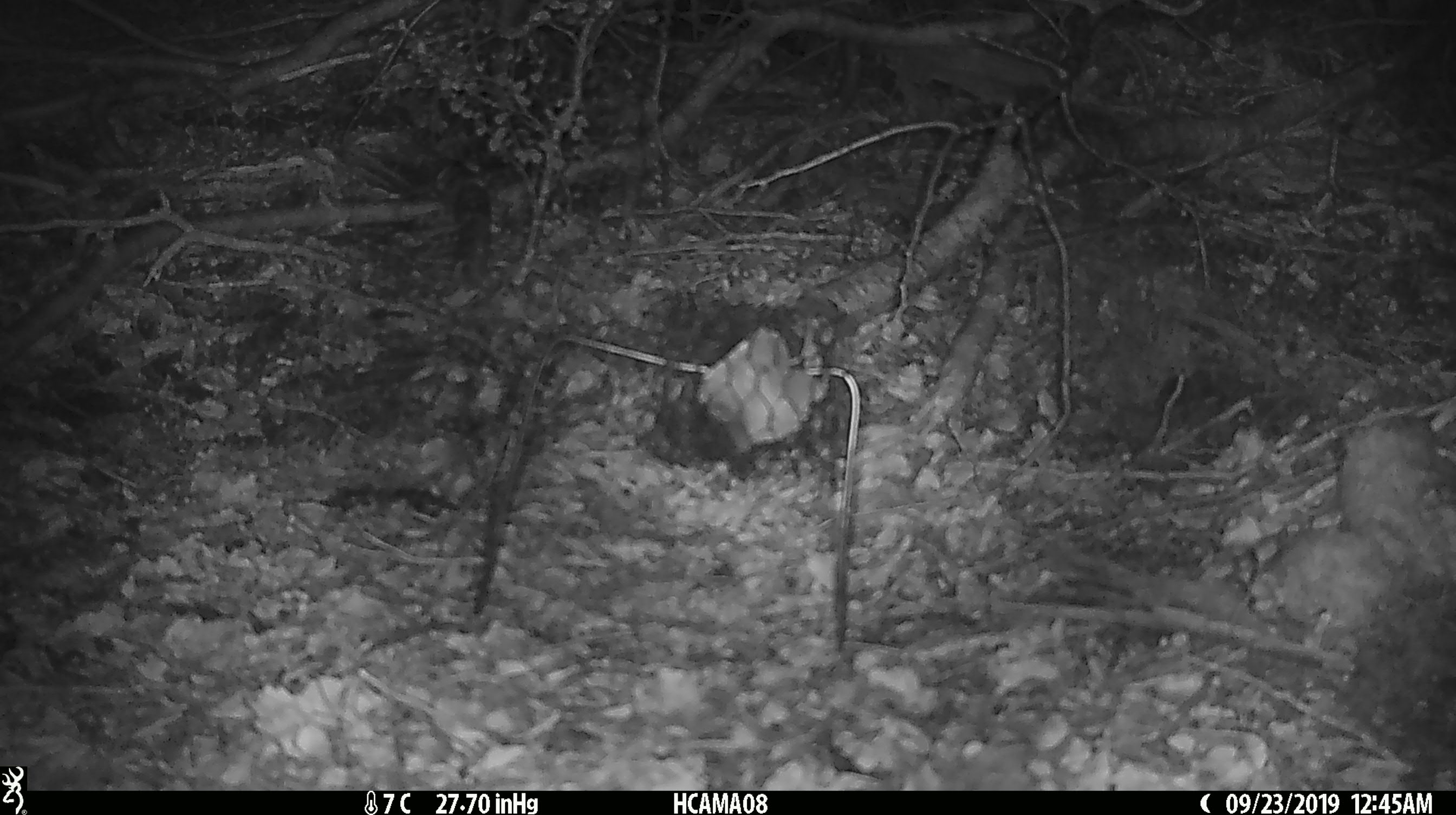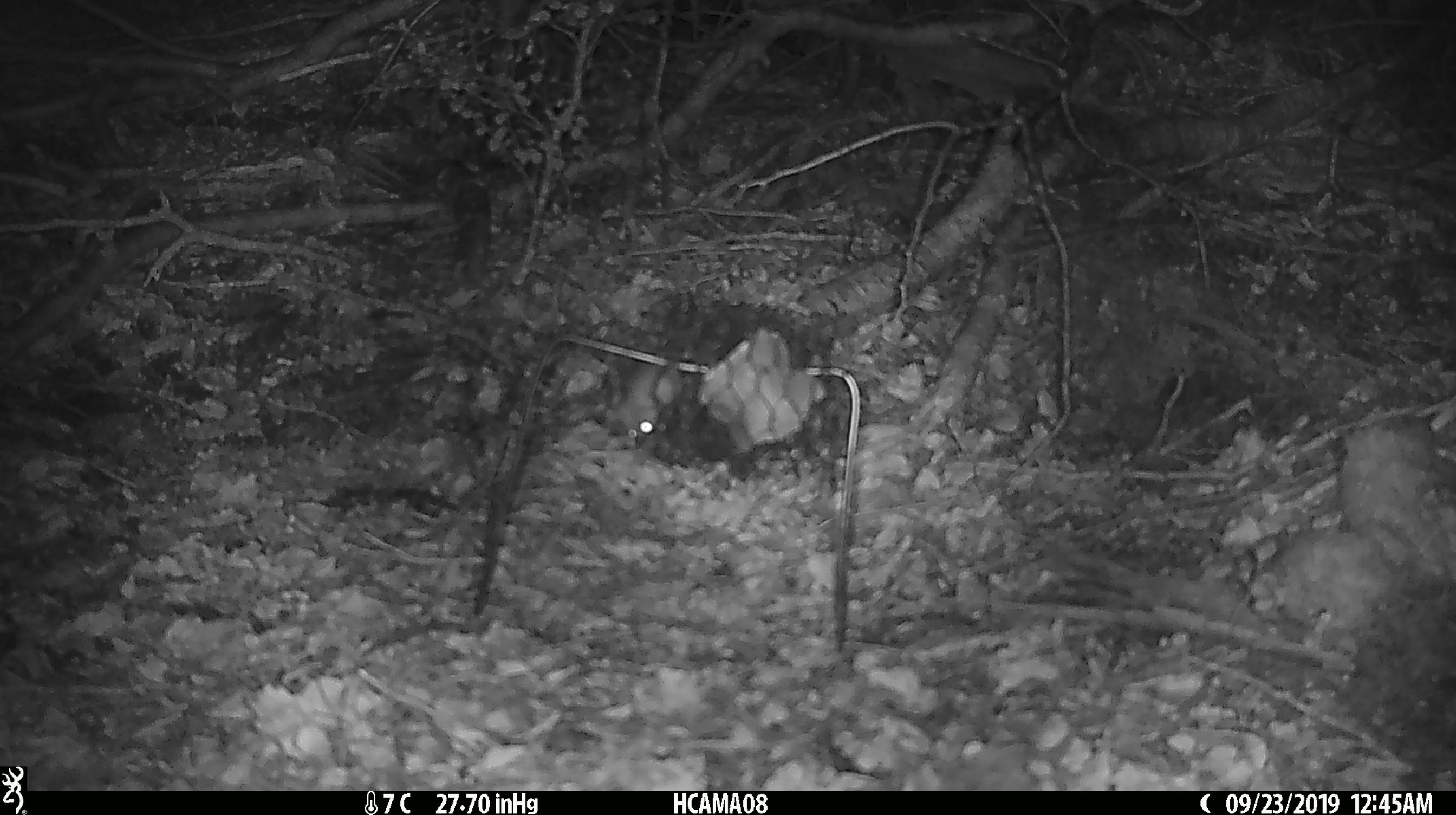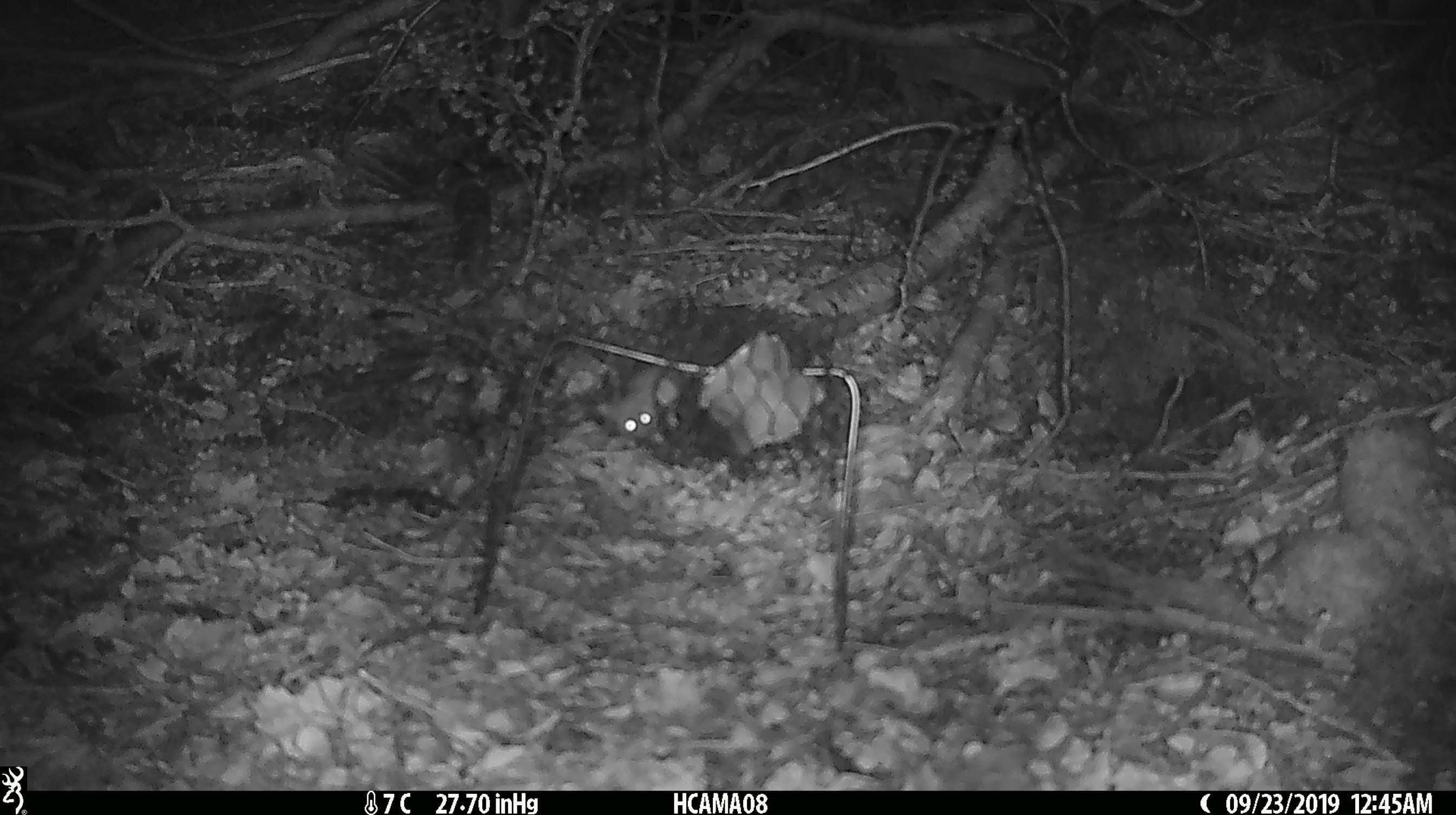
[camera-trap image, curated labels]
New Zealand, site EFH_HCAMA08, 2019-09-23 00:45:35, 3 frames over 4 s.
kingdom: Animalia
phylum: Chordata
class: Mammalia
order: Rodentia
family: Muridae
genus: Mus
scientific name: Mus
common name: mouse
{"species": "mouse (Mus)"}